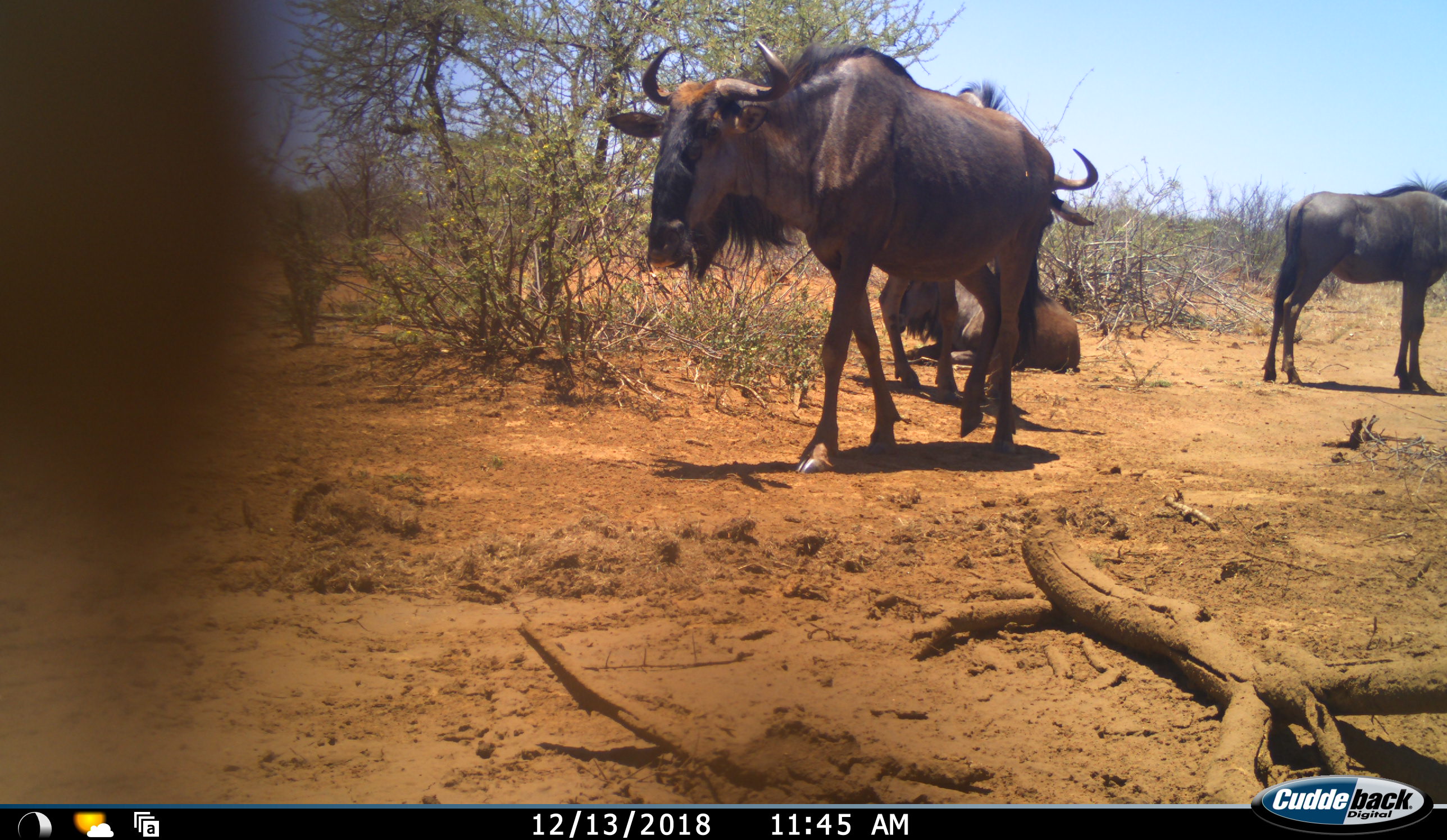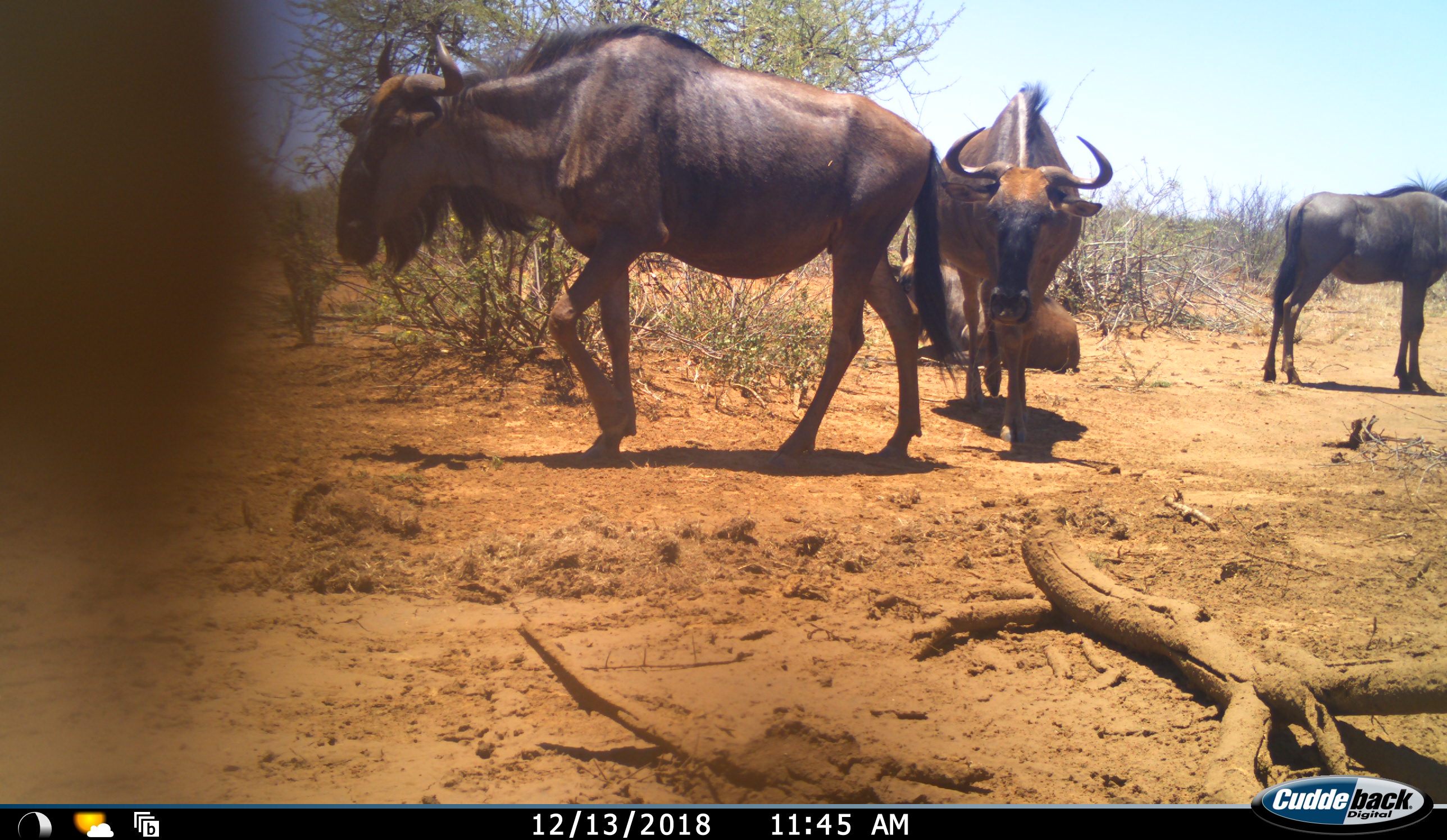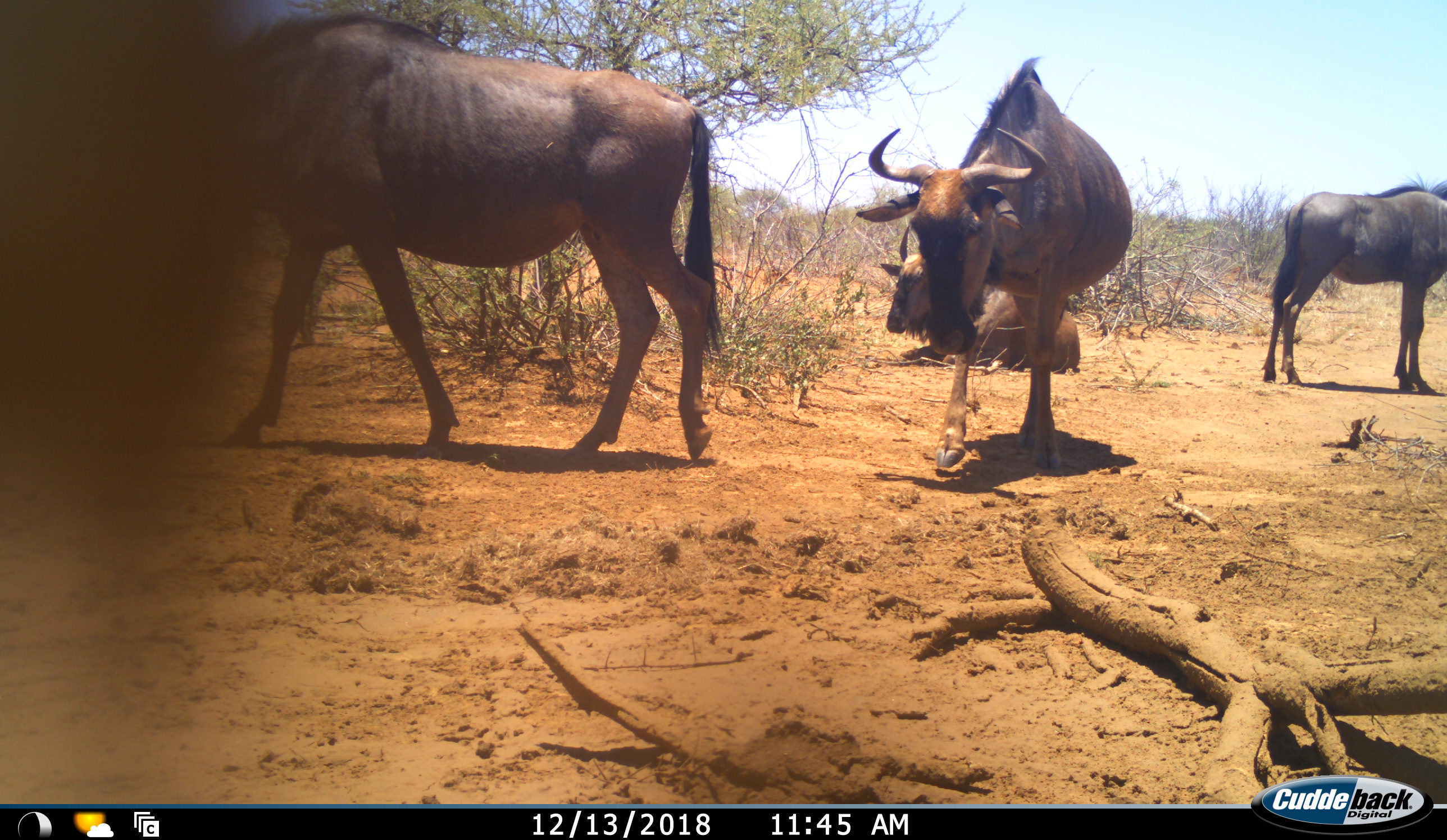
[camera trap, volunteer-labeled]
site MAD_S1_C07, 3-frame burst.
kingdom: Animalia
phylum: Chordata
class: Mammalia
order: Artiodactyla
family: Bovidae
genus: Connochaetes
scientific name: Connochaetes taurinus taurinus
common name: blue wildebeest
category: wildebeestblue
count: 4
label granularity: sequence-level